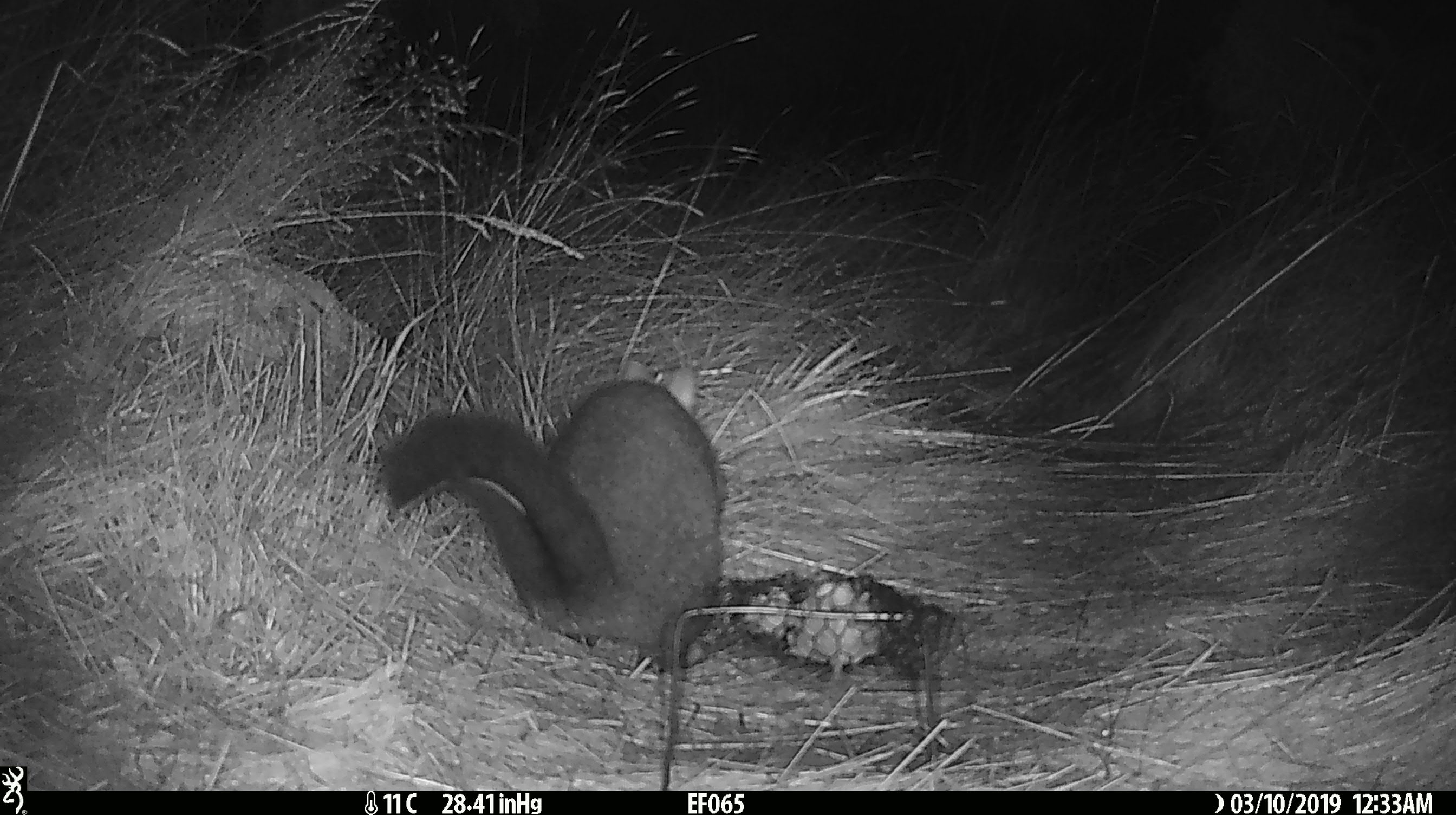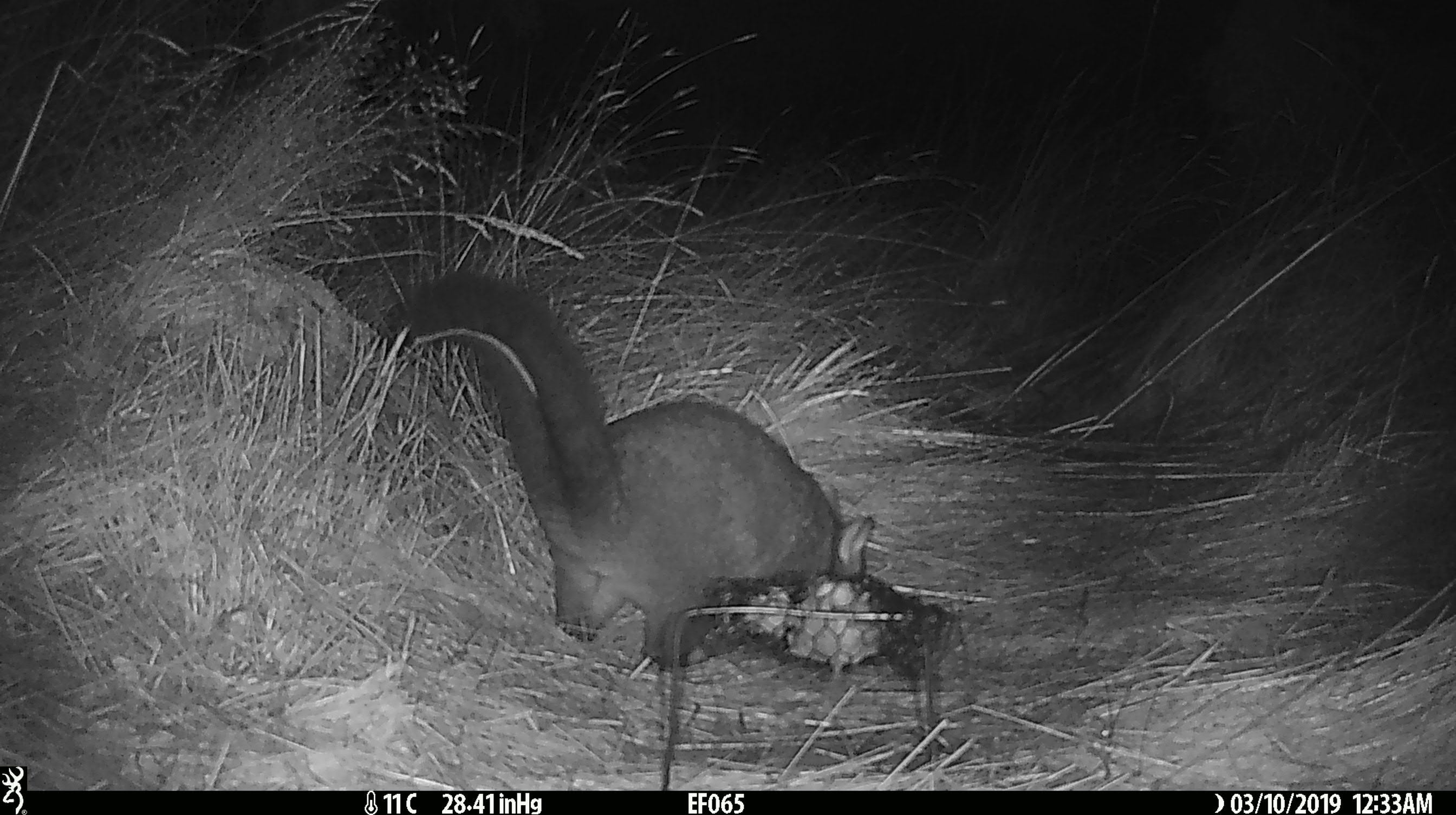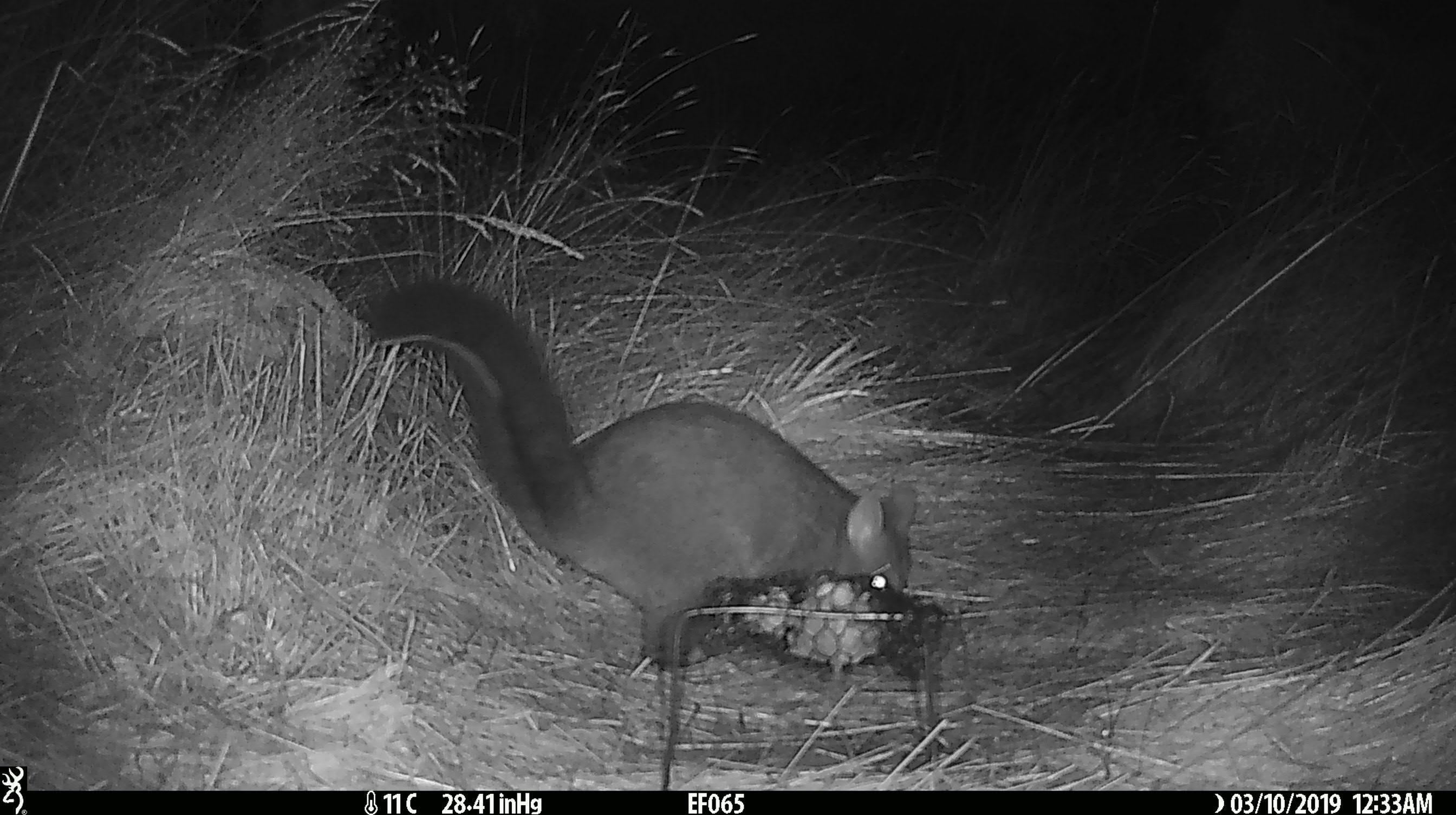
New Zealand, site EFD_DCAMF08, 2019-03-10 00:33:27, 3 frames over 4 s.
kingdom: Animalia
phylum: Chordata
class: Mammalia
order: Diprotodontia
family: Phalangeridae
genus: Trichosurus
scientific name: Trichosurus vulpecula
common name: common brushtail possum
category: possum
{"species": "possum (common brushtail possum) (Trichosurus vulpecula)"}